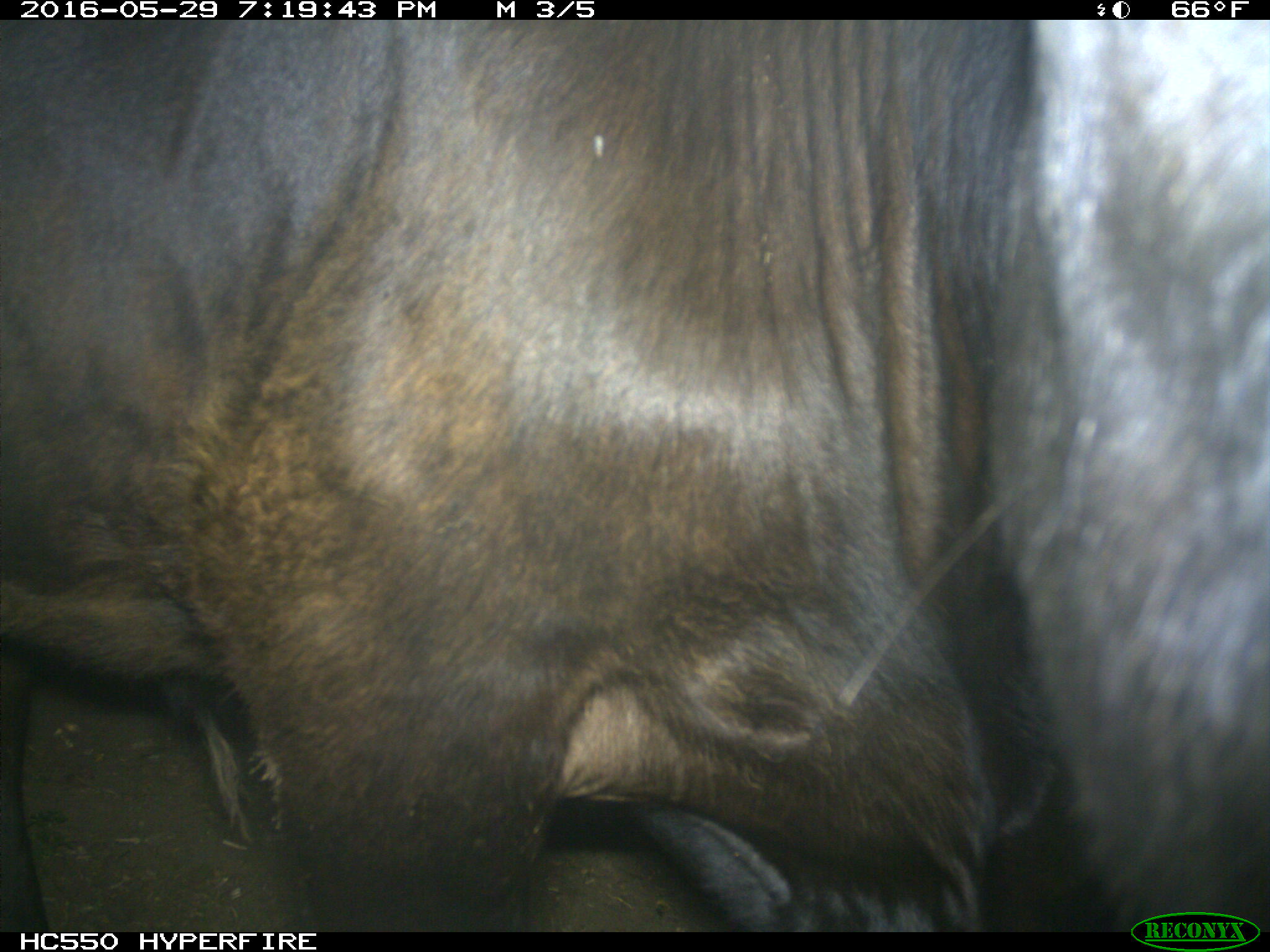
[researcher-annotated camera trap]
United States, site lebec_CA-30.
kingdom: Animalia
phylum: Chordata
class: Mammalia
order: Artiodactyla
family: Bovidae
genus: Bos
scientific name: Bos taurus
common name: domestic cow